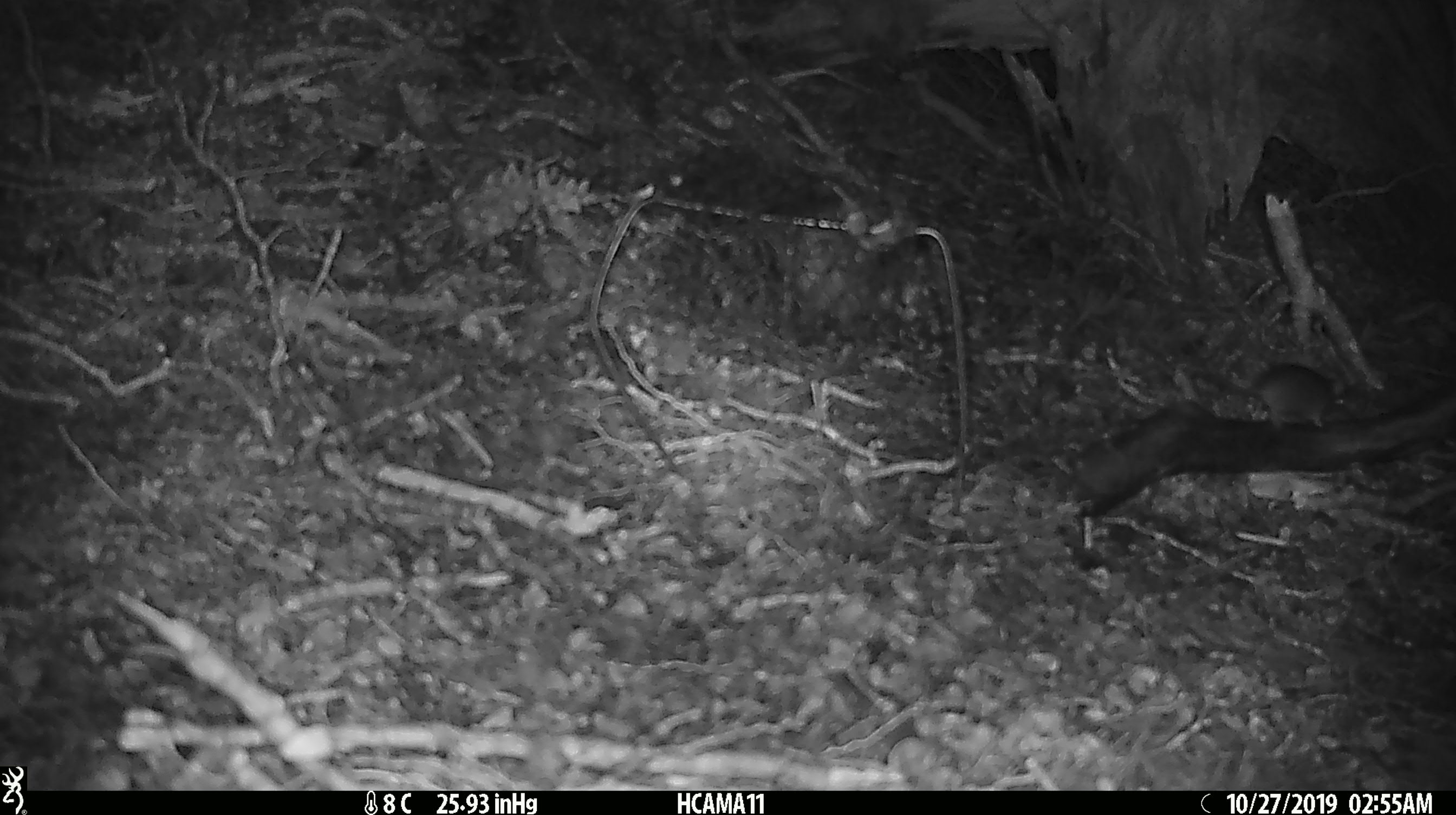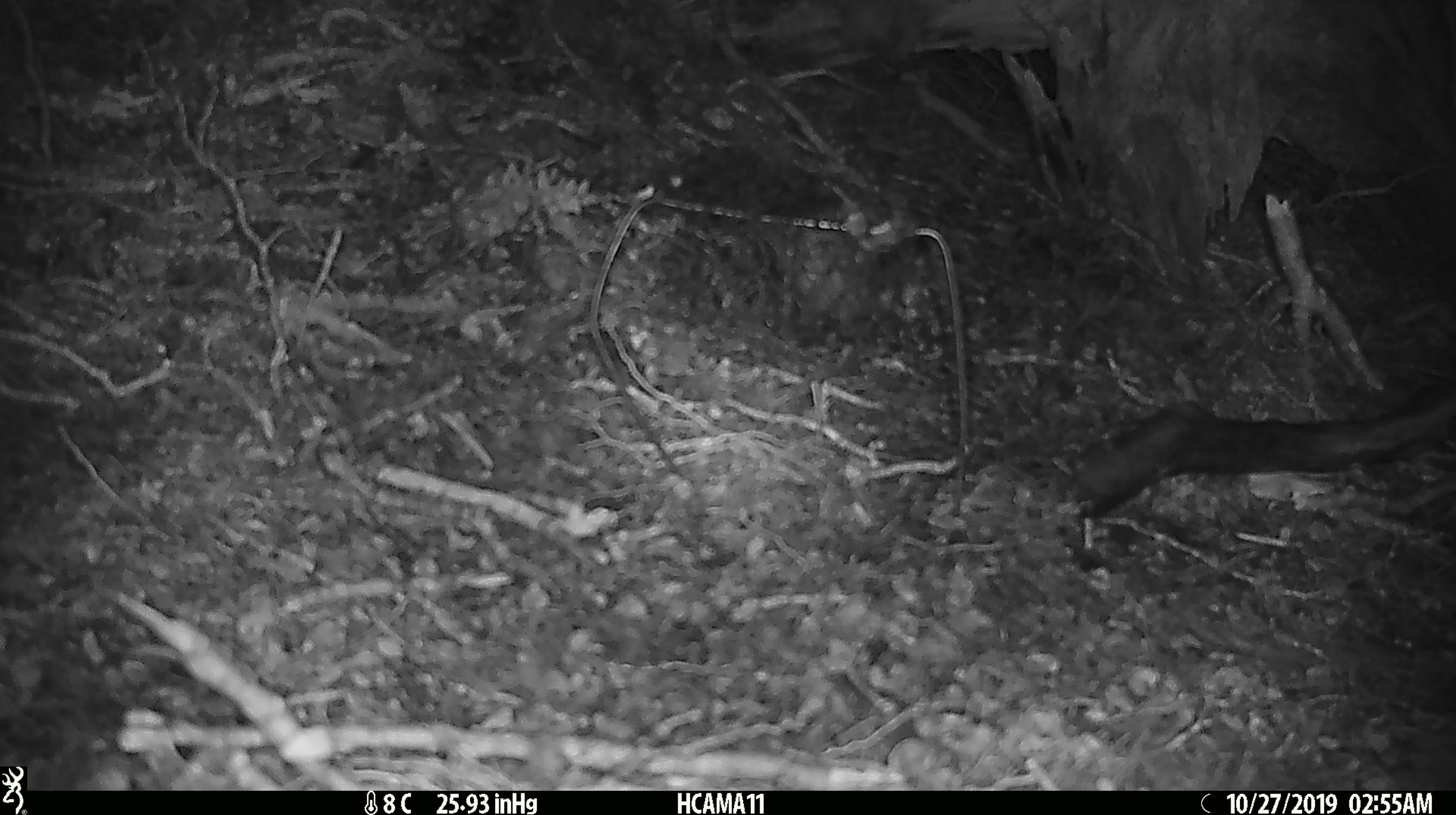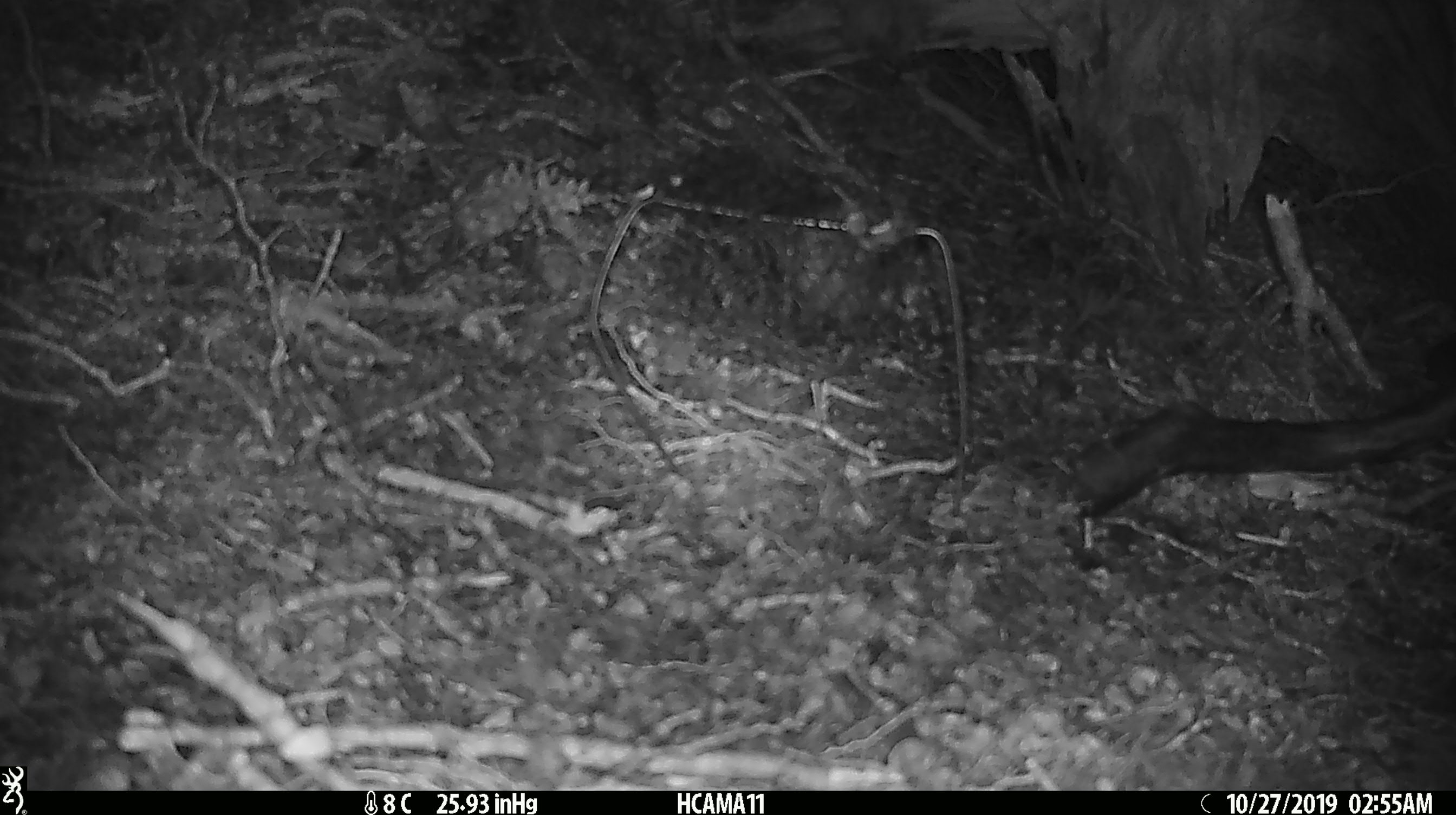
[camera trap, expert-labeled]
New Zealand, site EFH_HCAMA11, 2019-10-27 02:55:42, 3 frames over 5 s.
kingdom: Animalia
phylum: Chordata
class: Mammalia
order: Rodentia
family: Muridae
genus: Mus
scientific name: Mus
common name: mouse